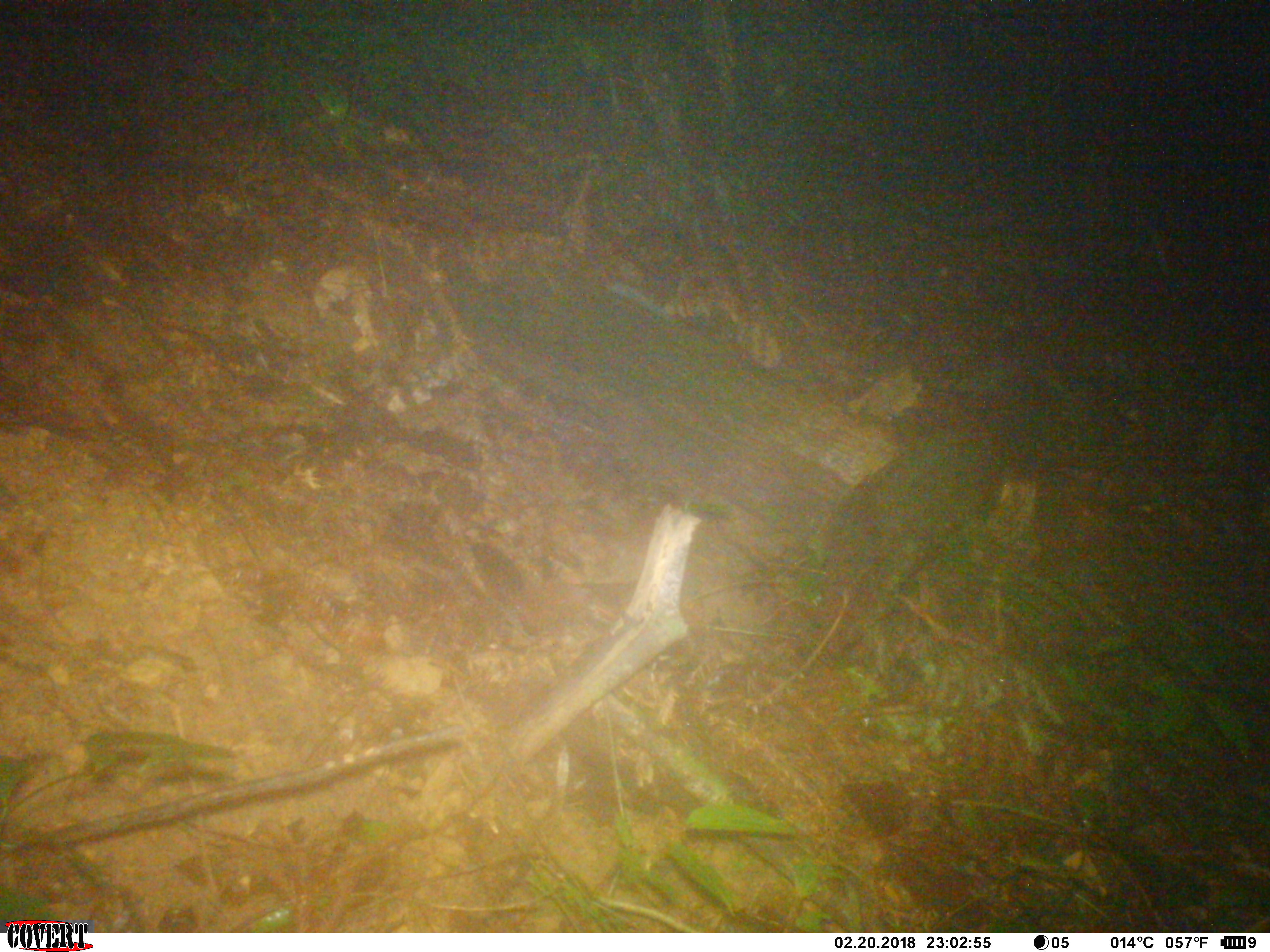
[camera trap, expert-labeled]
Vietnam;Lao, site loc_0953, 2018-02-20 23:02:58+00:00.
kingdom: Animalia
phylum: Chordata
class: Mammalia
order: Rodentia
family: Muridae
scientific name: Muridae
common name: old-world mice and rats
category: unidentified murid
Unidentified murid (old-world mice and rats) (Muridae). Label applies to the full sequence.